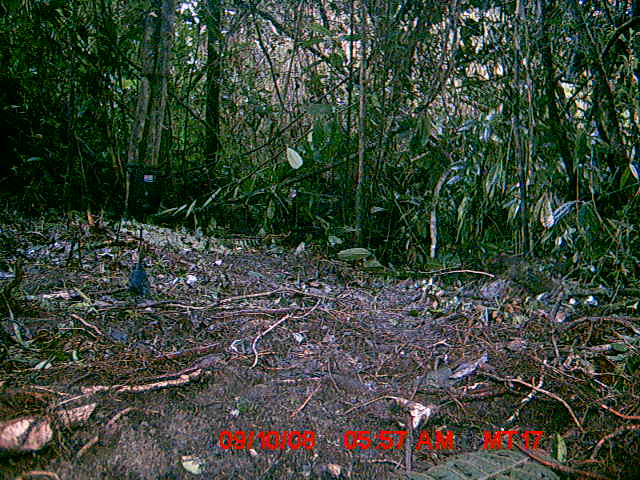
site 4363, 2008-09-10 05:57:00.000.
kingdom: Animalia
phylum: Chordata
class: Aves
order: Passeriformes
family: Muscicapidae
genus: Copsychus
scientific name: Copsychus albospecularis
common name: madagascar magpie-robin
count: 1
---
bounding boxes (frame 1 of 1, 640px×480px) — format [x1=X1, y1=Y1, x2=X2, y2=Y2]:
copsychus albospecularis: [x1=128, y1=252, x2=148, y2=297]